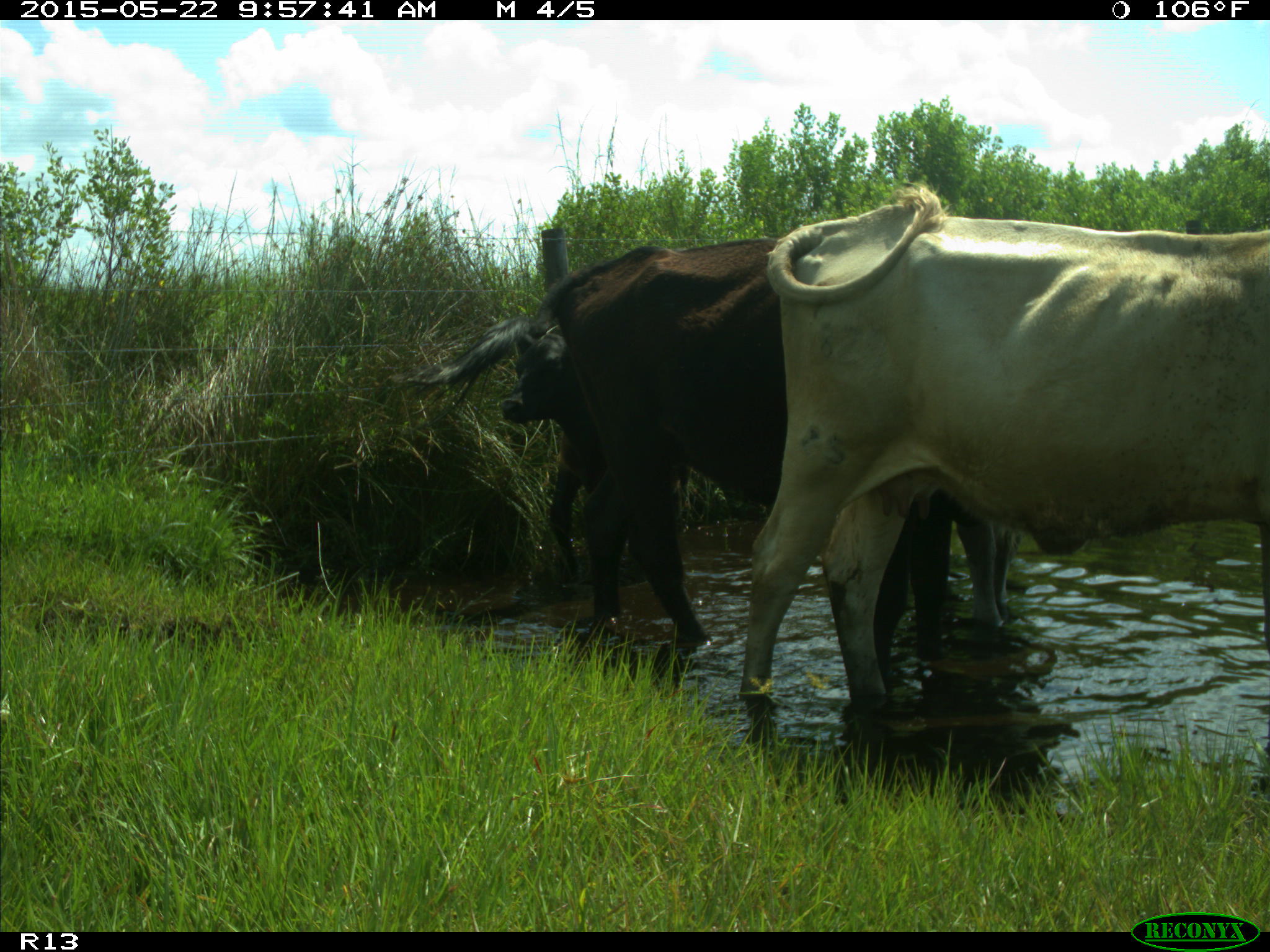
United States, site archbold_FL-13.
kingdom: Animalia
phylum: Chordata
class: Mammalia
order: Artiodactyla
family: Bovidae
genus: Bos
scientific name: Bos taurus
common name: domestic cow